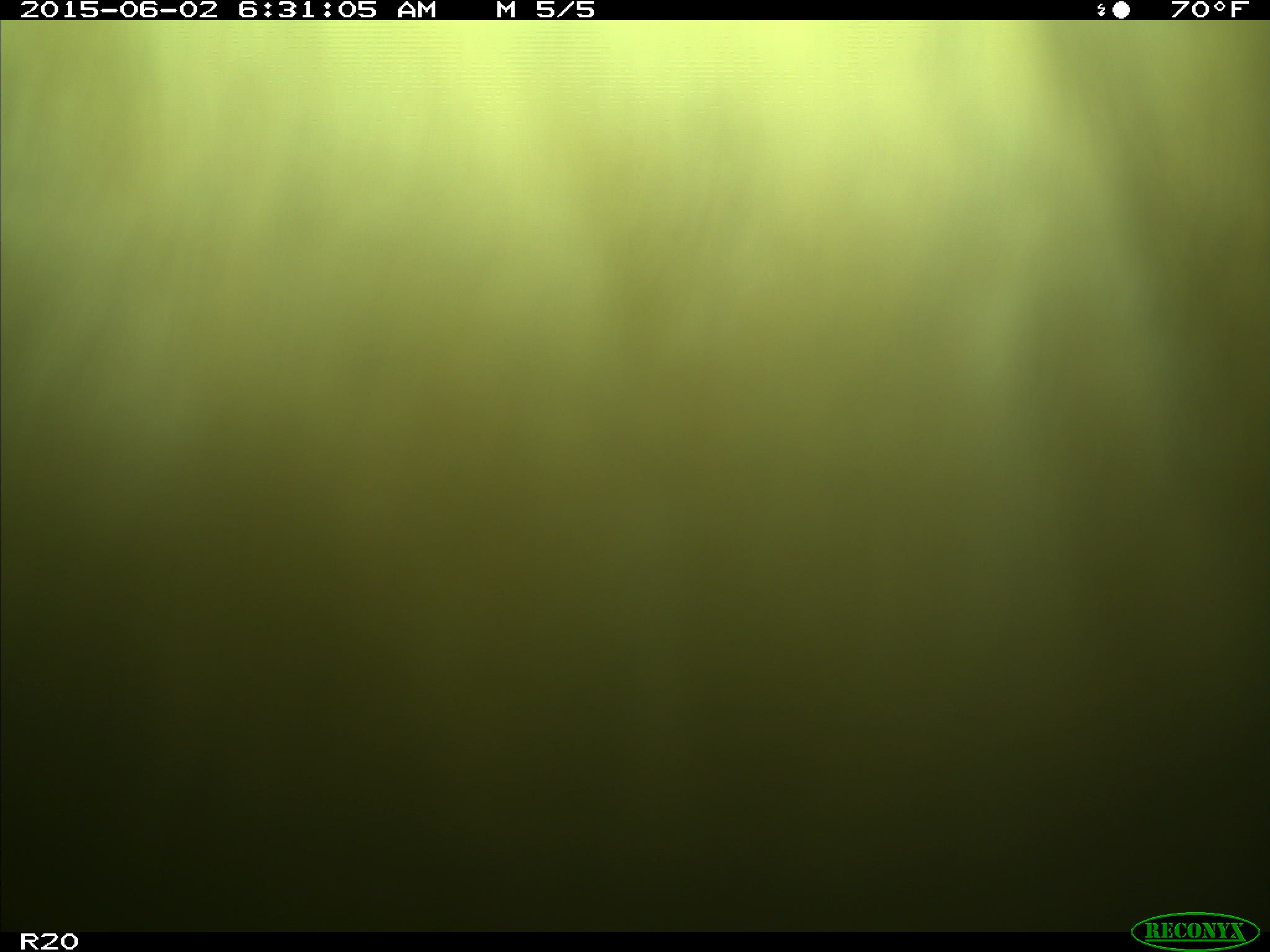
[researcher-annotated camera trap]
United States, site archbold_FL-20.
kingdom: Animalia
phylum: Chordata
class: Mammalia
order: Artiodactyla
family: Bovidae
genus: Bos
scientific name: Bos taurus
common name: domestic cow